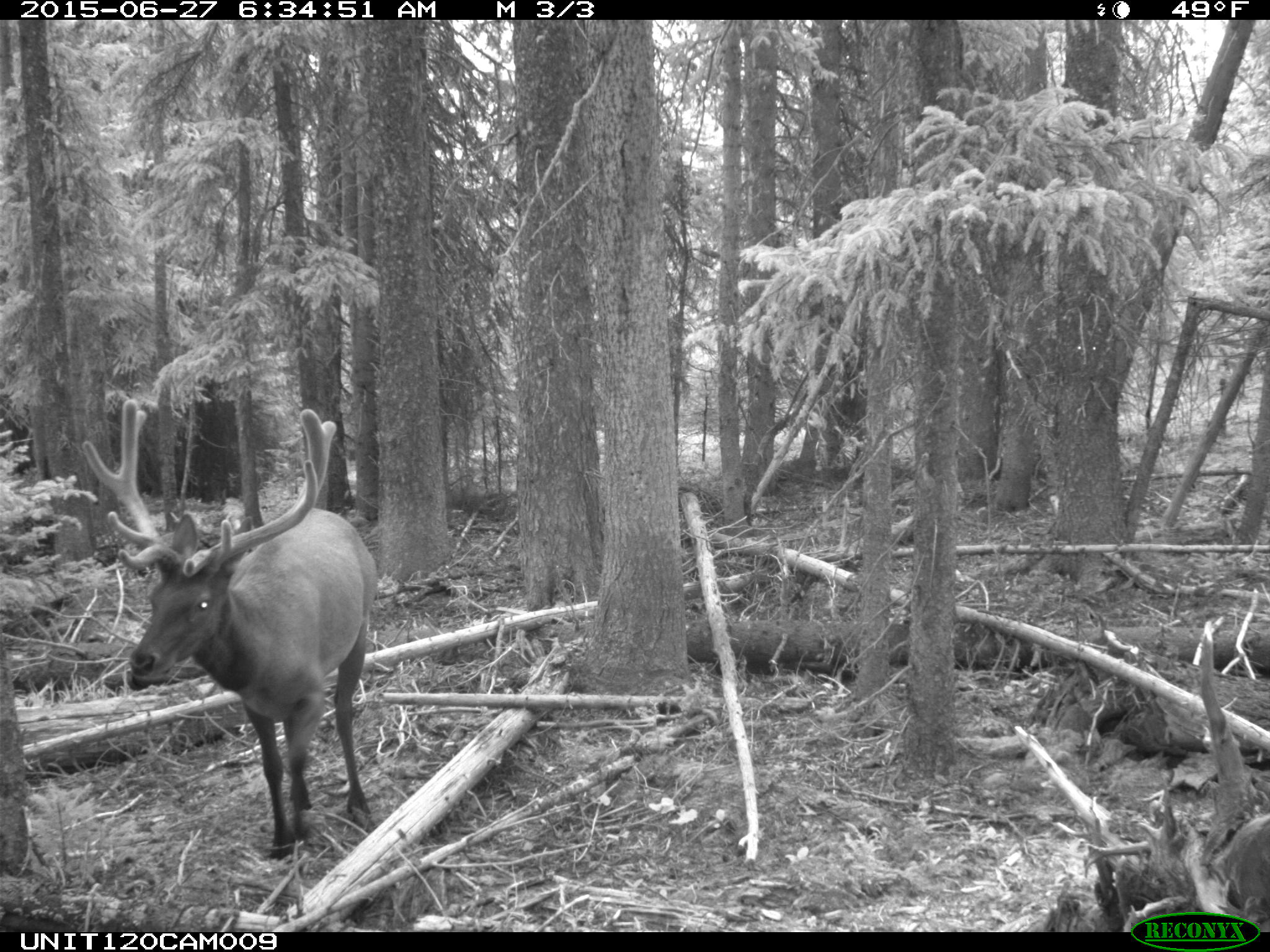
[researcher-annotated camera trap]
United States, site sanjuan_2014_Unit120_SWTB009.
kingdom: Animalia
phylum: Chordata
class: Mammalia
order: Artiodactyla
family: Cervidae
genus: Cervus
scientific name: Cervus elaphus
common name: red deer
Cervus elaphus (red deer).